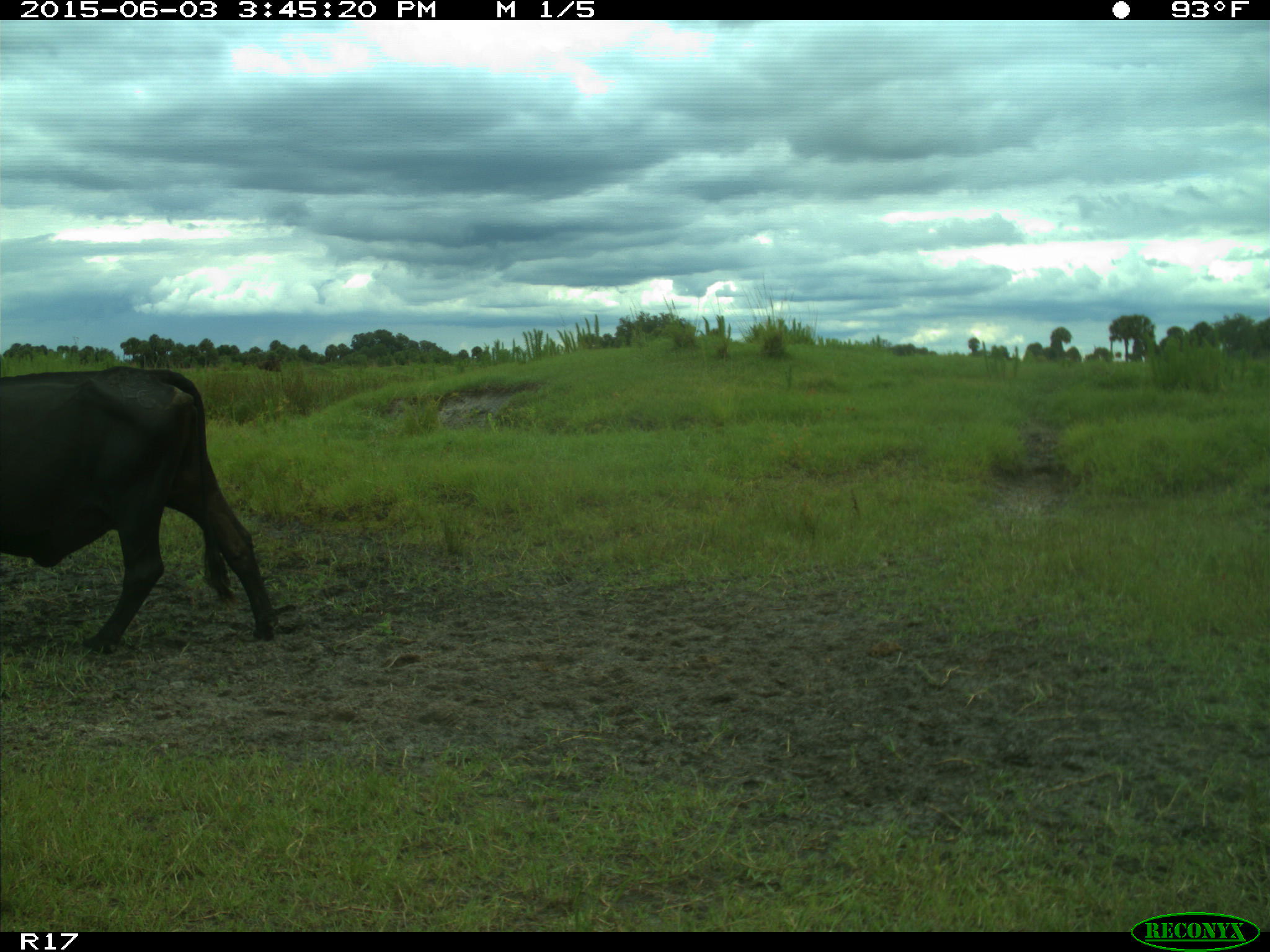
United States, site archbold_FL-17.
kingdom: Animalia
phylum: Chordata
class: Mammalia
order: Artiodactyla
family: Bovidae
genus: Bos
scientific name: Bos taurus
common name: domestic cow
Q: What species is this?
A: Bos taurus (domestic cow).